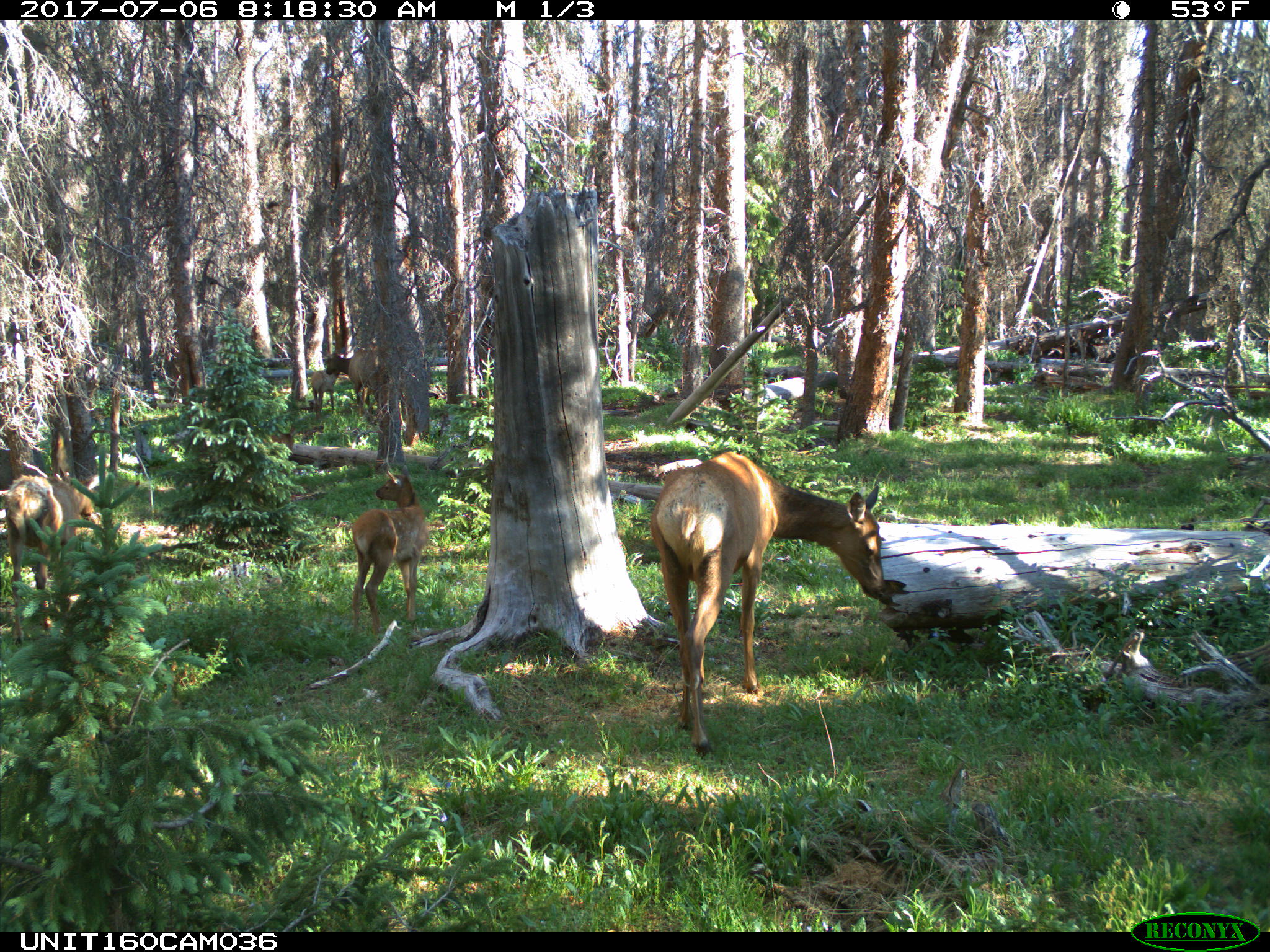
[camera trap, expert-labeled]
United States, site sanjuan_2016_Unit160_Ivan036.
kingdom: Animalia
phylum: Chordata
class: Mammalia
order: Artiodactyla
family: Cervidae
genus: Cervus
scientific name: Cervus elaphus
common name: red deer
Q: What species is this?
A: Cervus elaphus (red deer).